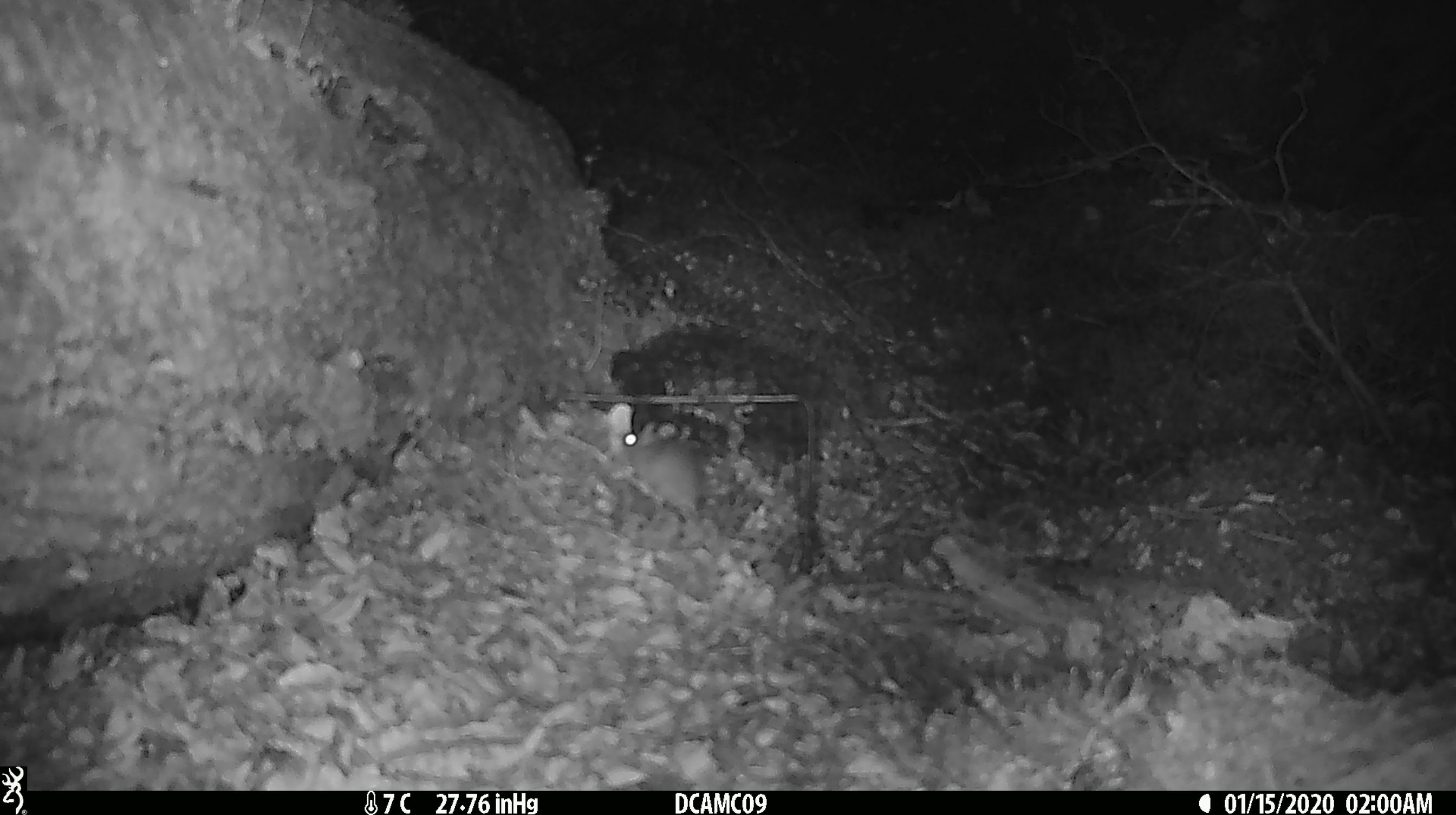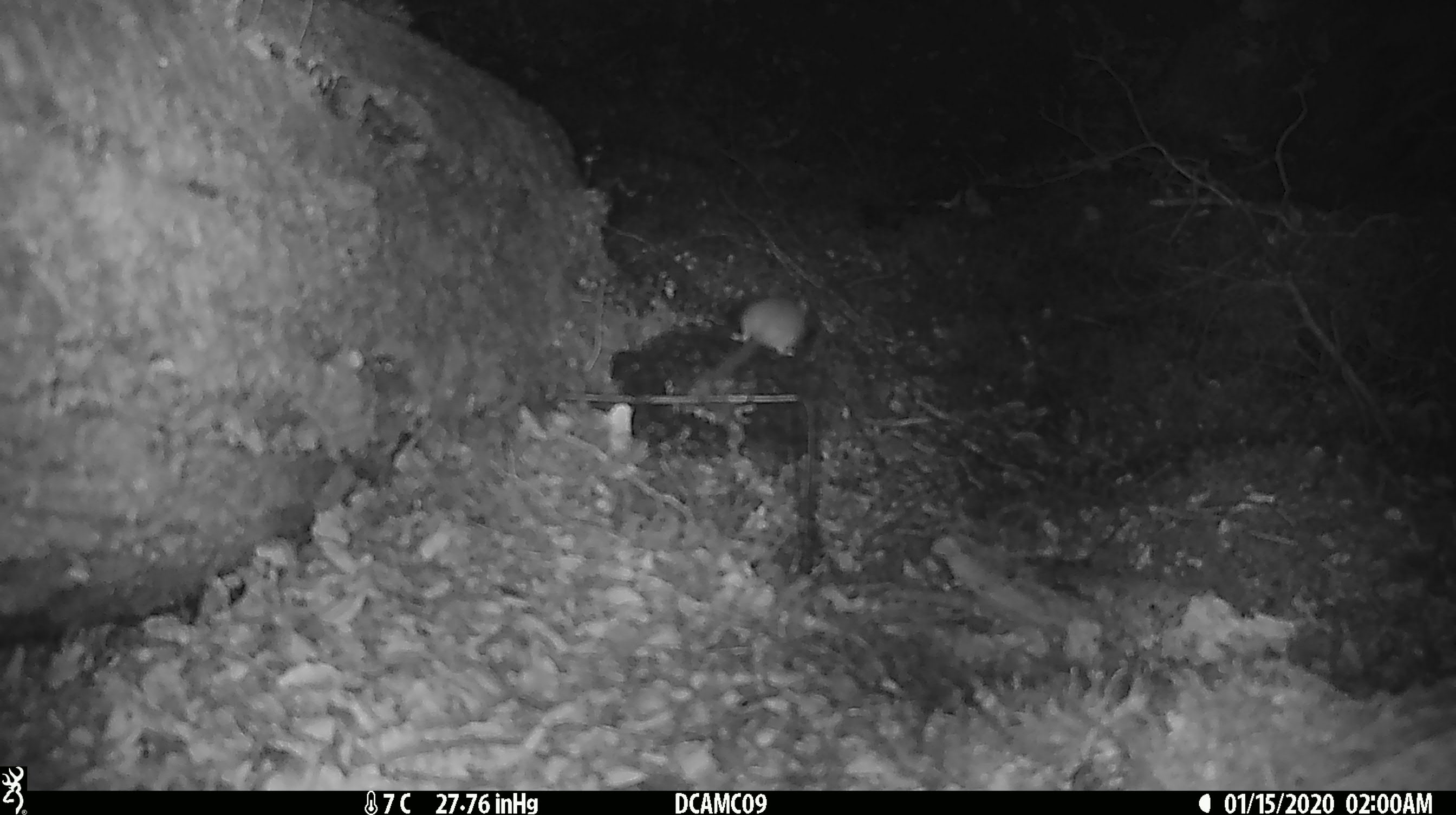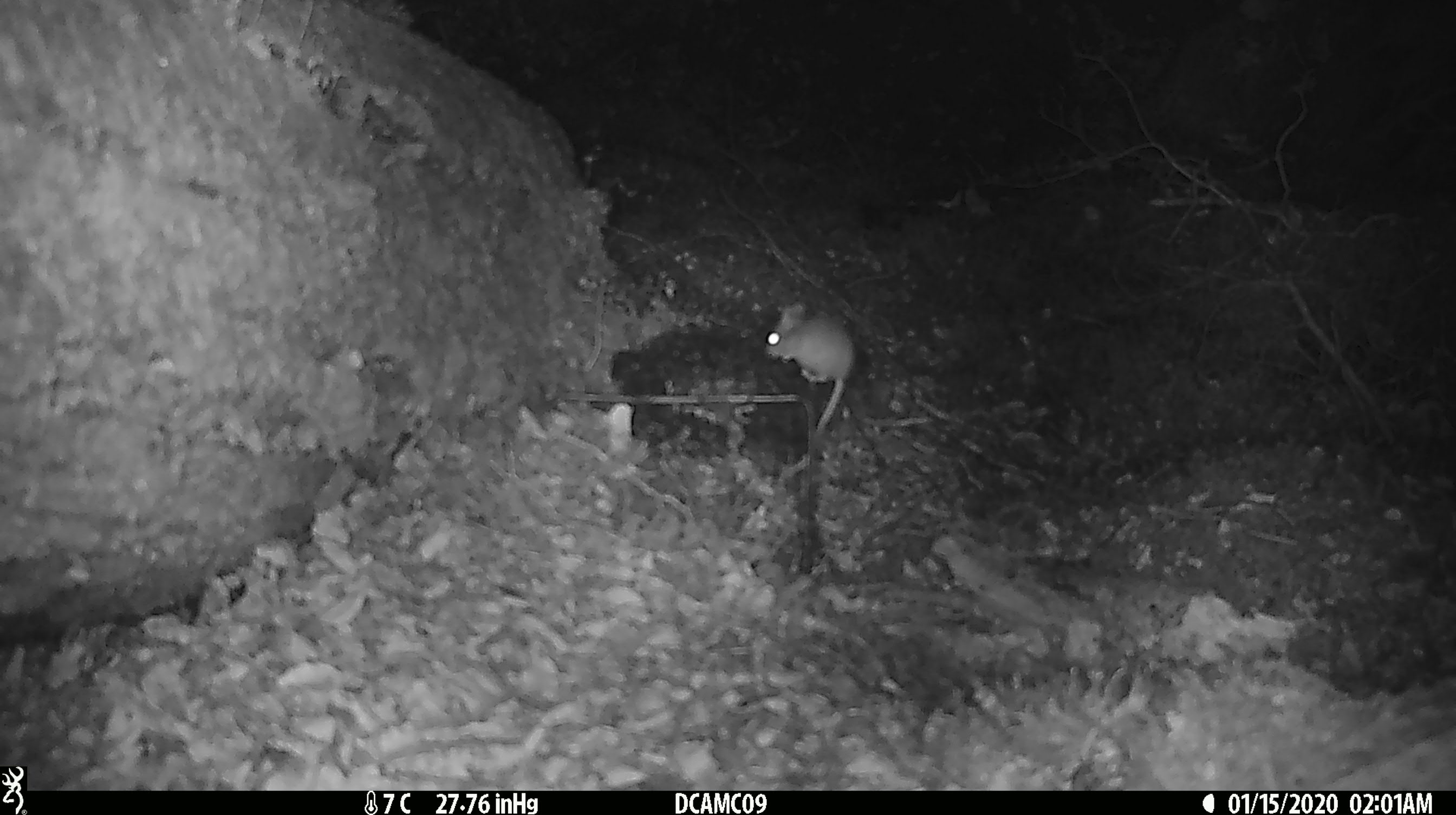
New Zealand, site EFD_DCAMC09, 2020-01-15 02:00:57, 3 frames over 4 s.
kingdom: Animalia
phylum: Chordata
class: Mammalia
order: Rodentia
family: Muridae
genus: Mus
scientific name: Mus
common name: mouse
Mouse (Mus).